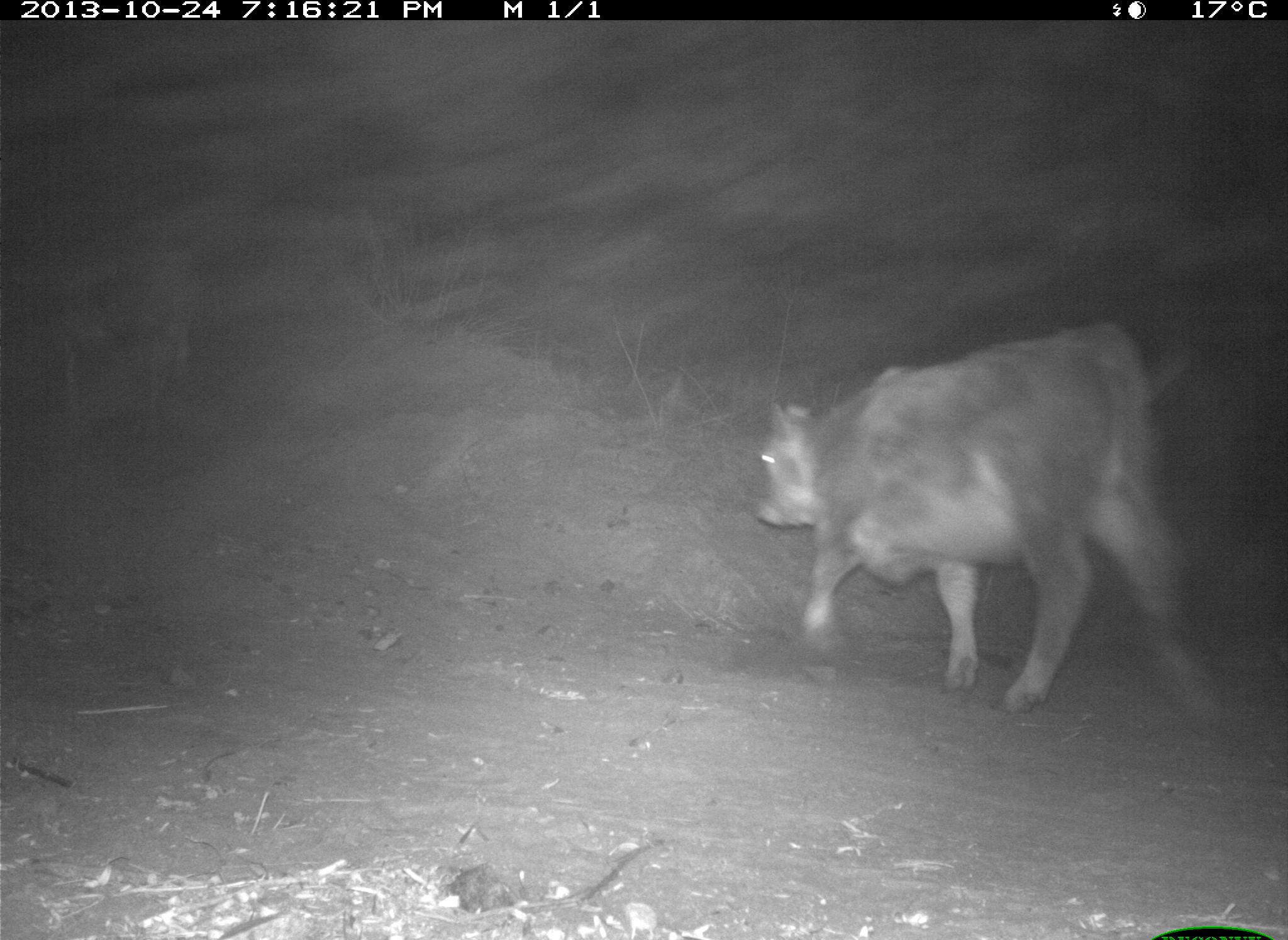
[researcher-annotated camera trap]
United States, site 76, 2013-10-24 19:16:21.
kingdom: Animalia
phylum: Chordata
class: Mammalia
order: Artiodactyla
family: Bovidae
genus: Bos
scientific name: Bos taurus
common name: cow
Cow (Bos taurus).